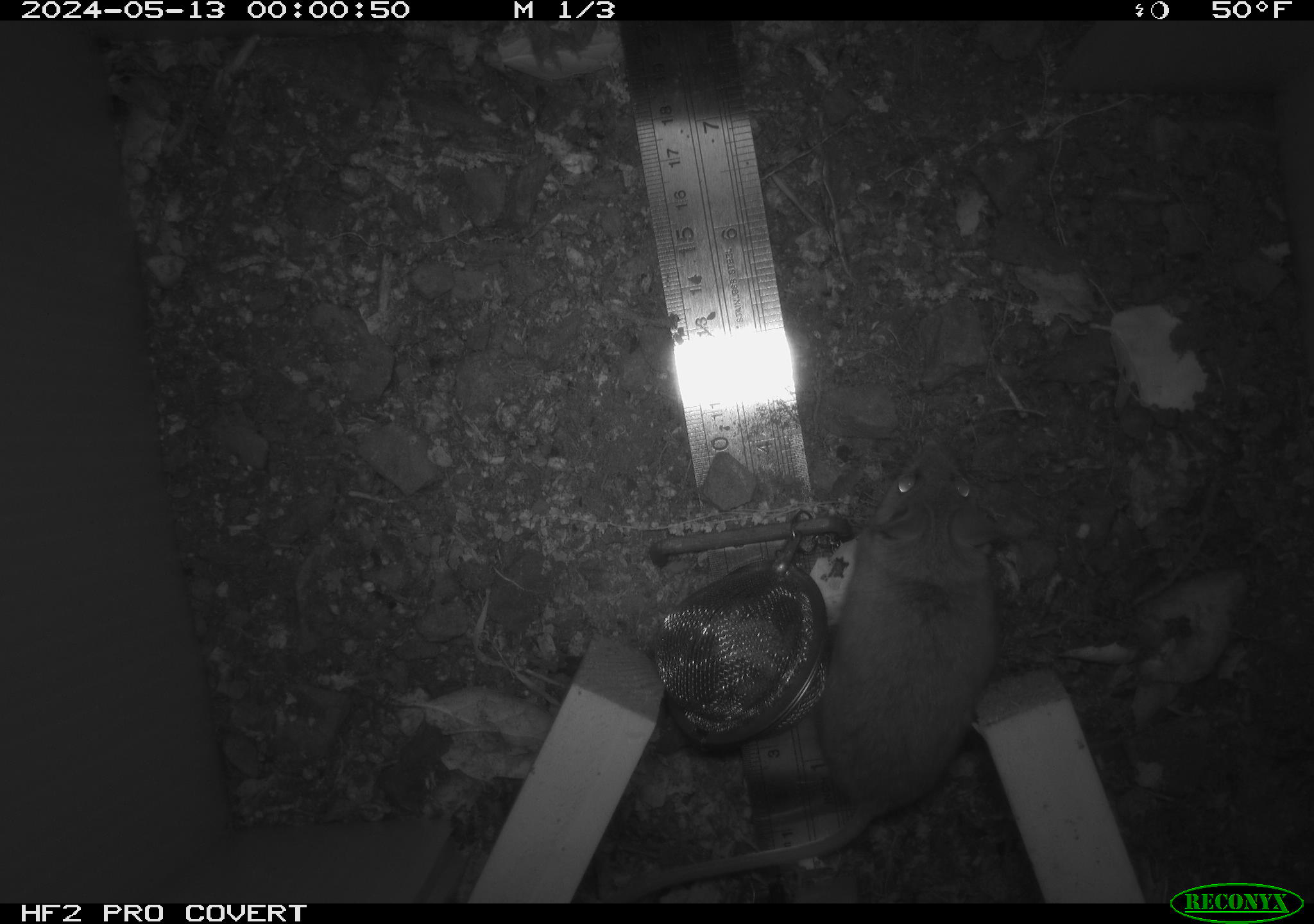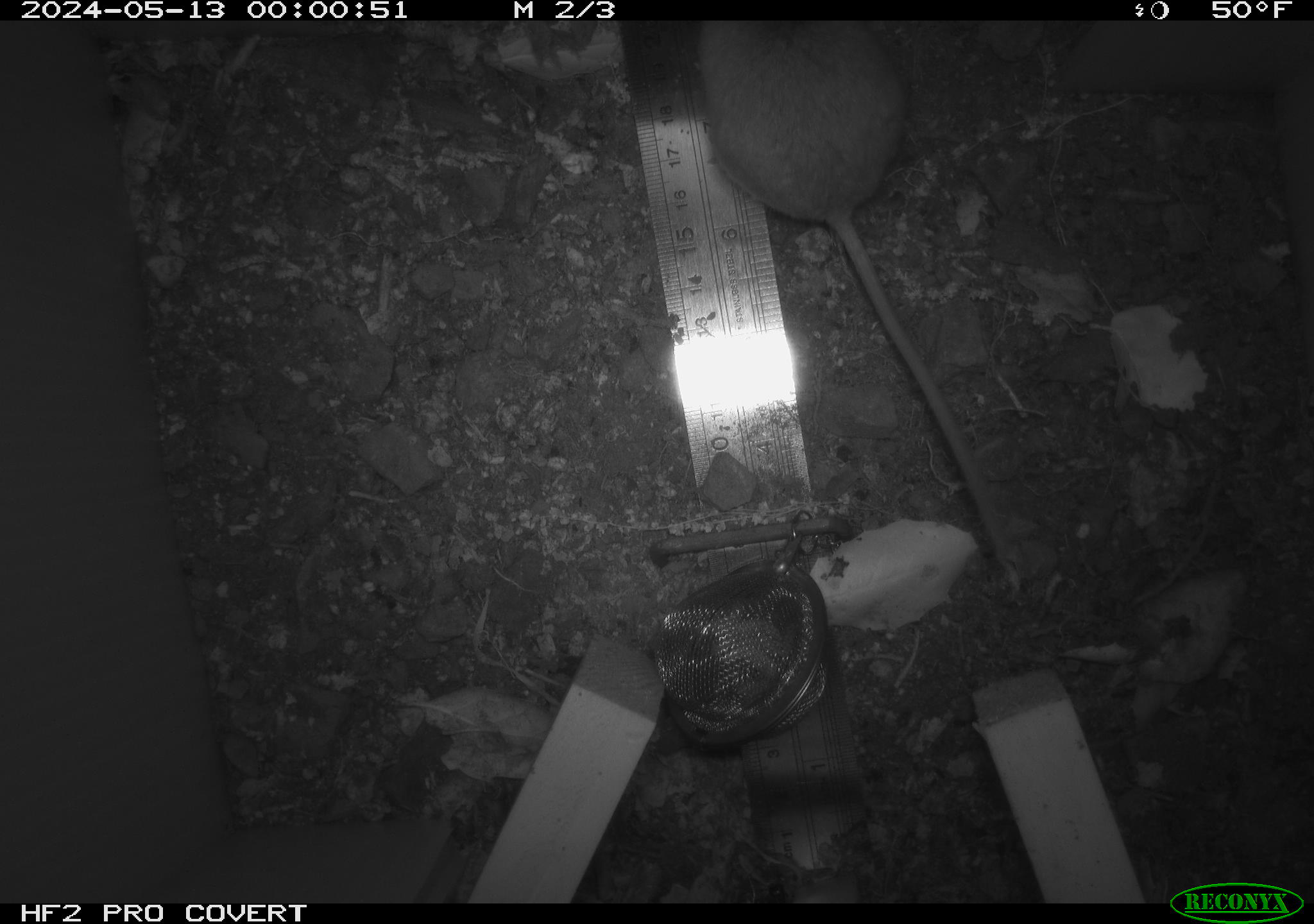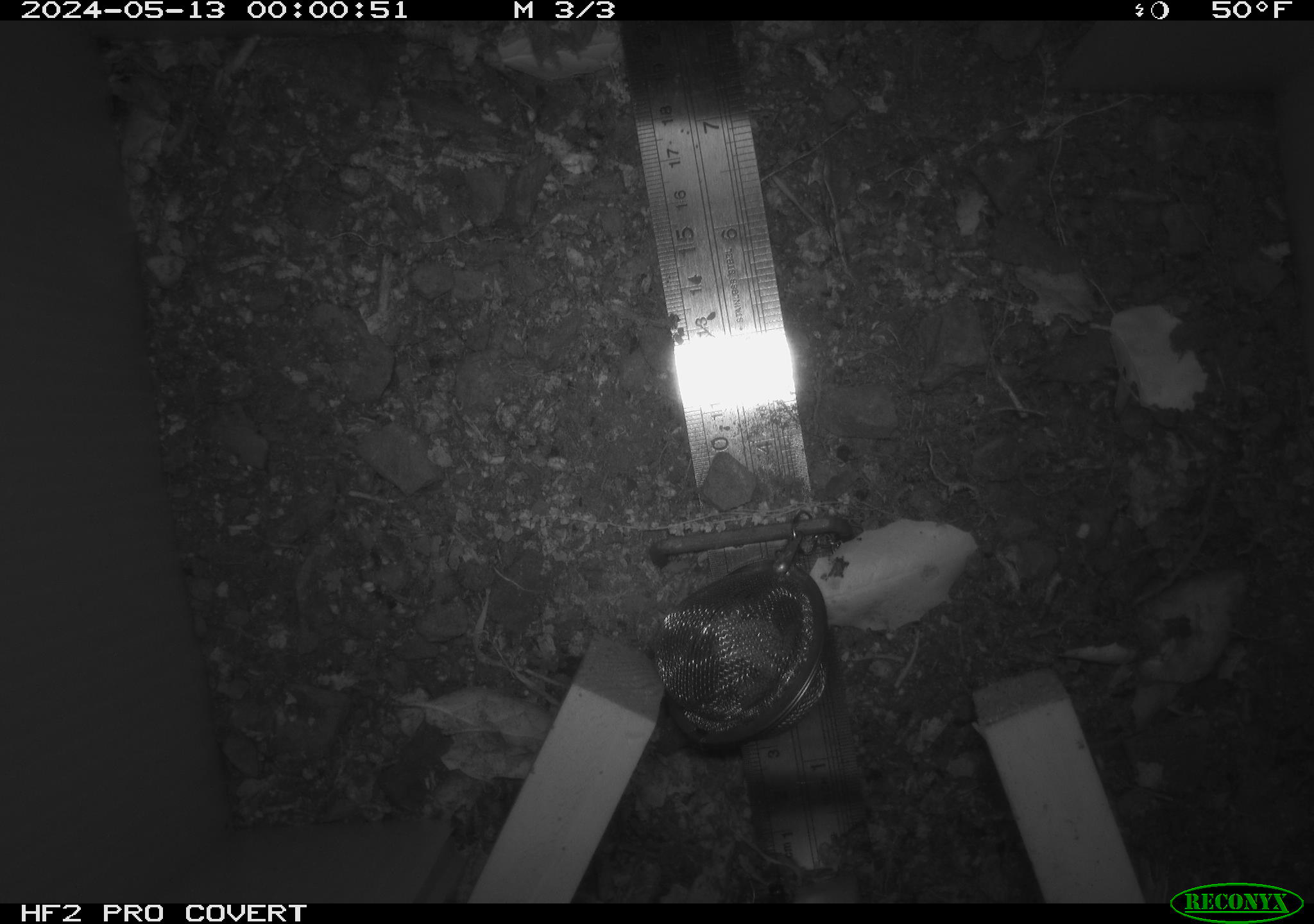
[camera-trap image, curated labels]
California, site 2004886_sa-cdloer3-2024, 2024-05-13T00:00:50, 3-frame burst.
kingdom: Animalia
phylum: Chordata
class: Mammalia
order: Rodentia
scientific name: Rodentia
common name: mouse species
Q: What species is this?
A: Mouse species (Rodentia).